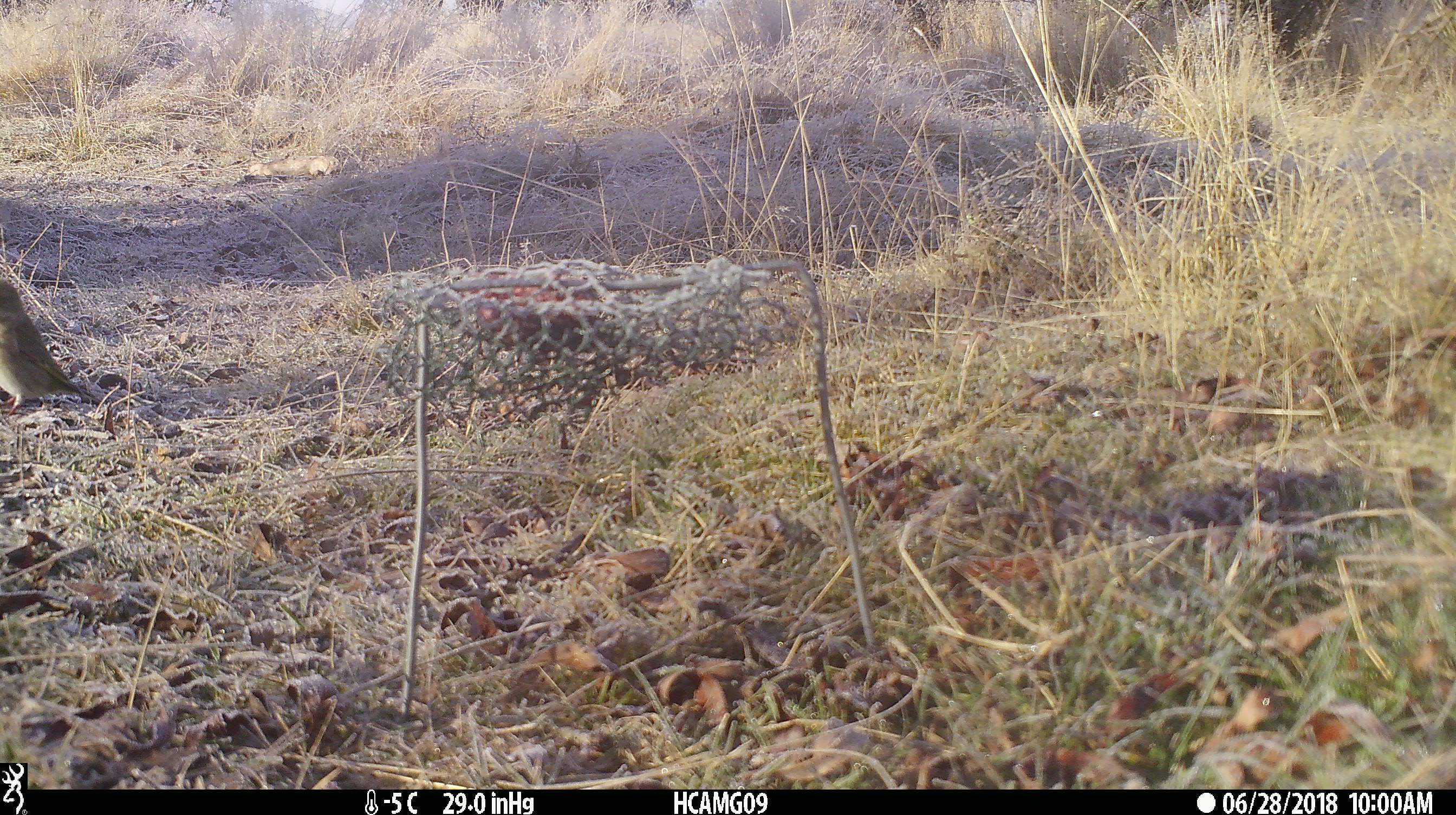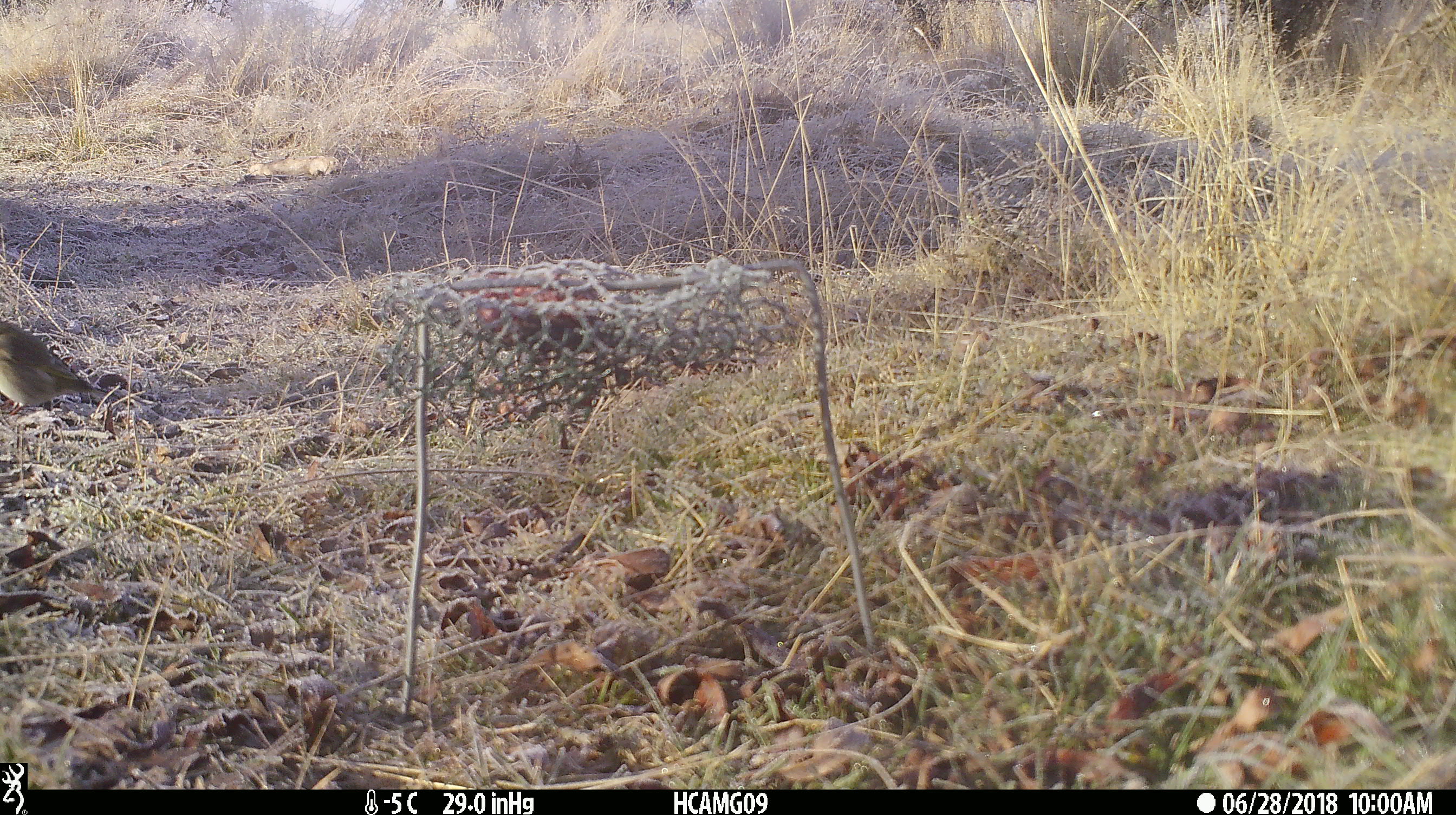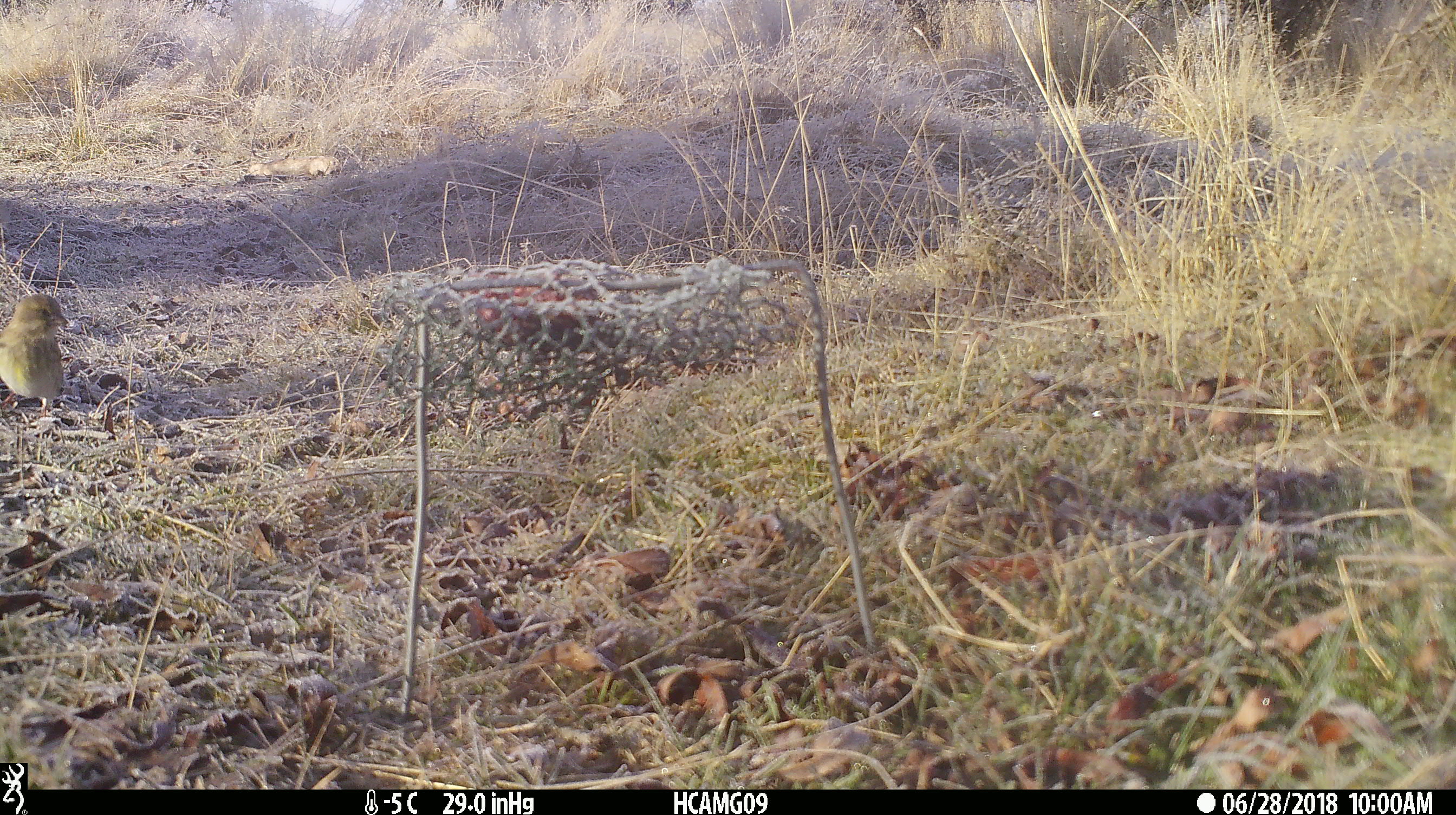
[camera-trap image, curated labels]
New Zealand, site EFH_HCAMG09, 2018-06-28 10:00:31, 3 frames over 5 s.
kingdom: Animalia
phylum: Chordata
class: Aves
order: Passeriformes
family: Fringillidae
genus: Chloris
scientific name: Chloris chloris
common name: greenfinch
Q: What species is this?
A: Greenfinch (Chloris chloris).